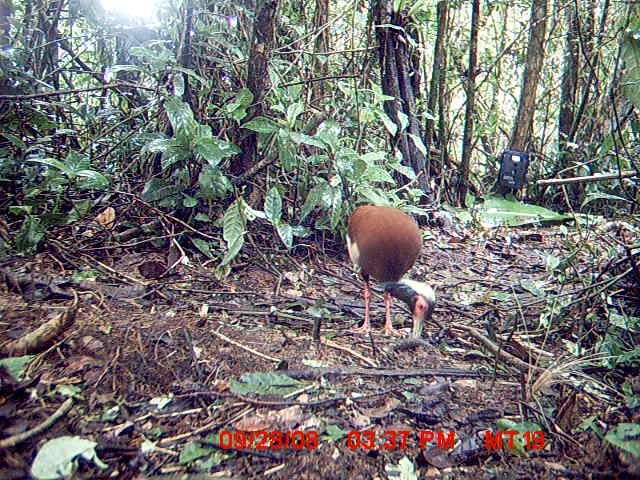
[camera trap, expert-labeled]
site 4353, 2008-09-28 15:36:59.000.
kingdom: Animalia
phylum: Chordata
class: Aves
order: Pelecaniformes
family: Threskiornithidae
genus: Lophotibis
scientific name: Lophotibis cristata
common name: madagascan ibis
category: lophotibis cristataa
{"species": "lophotibis cristataa (madagascan ibis) (Lophotibis cristata)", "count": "2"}